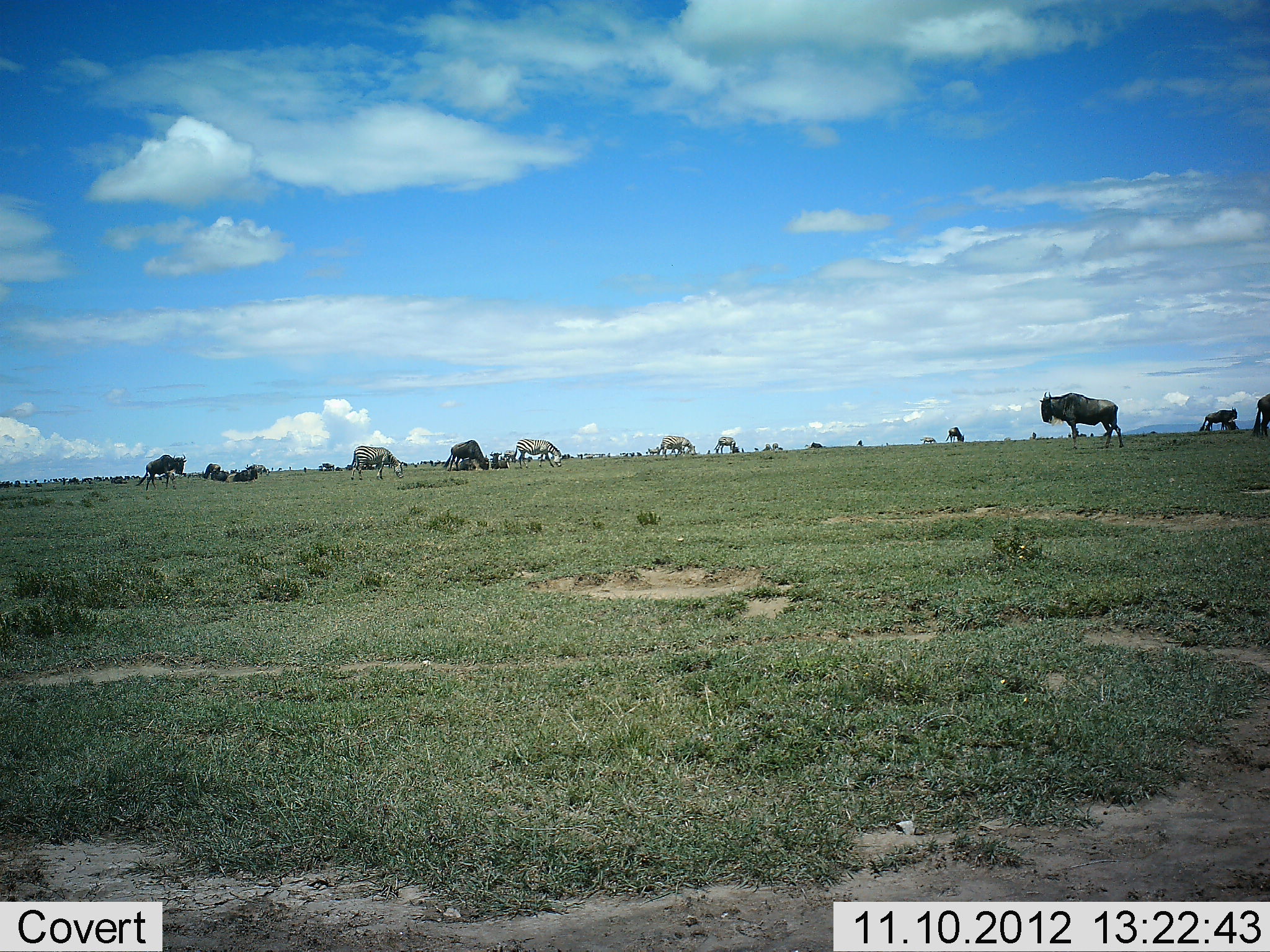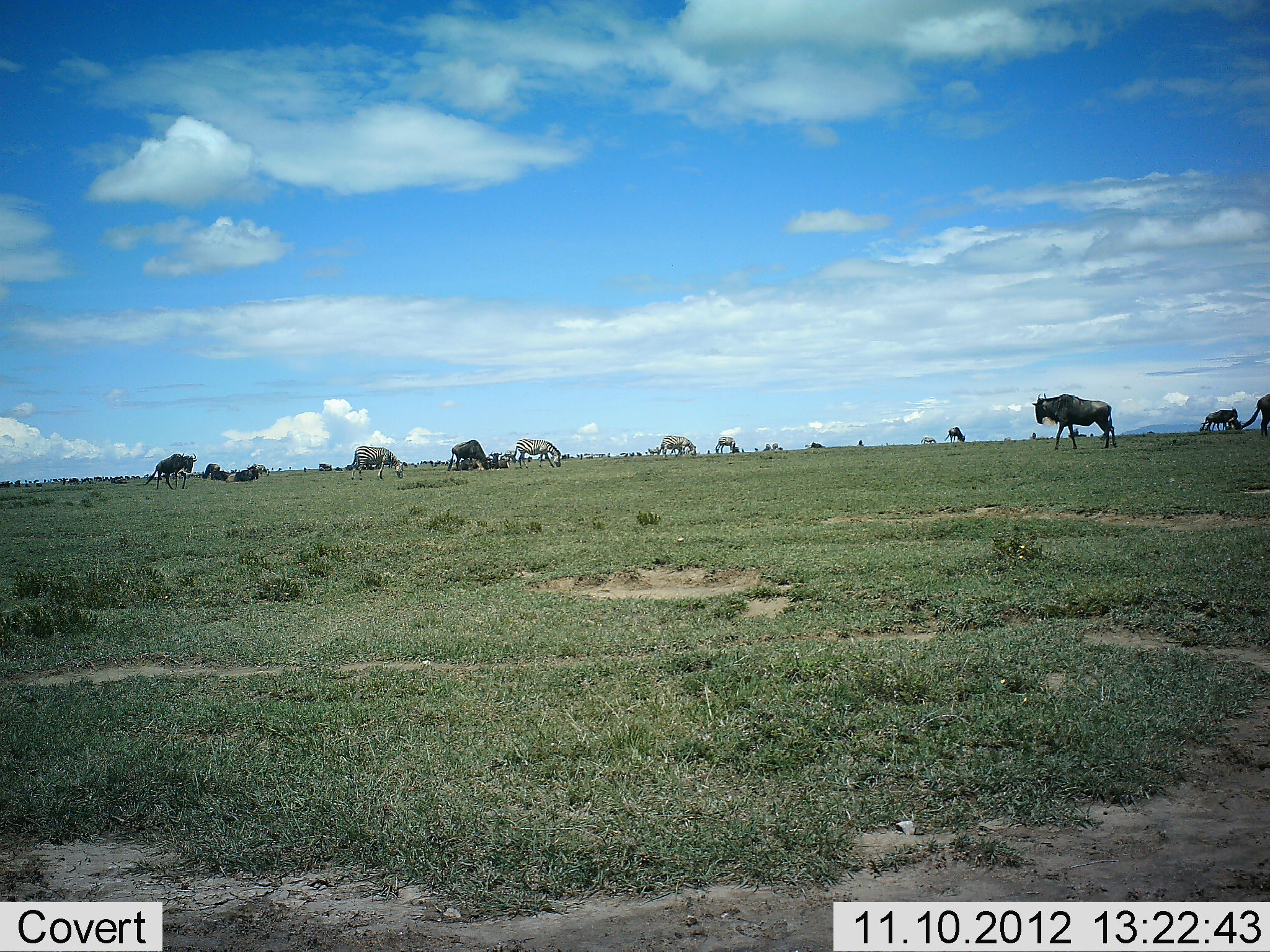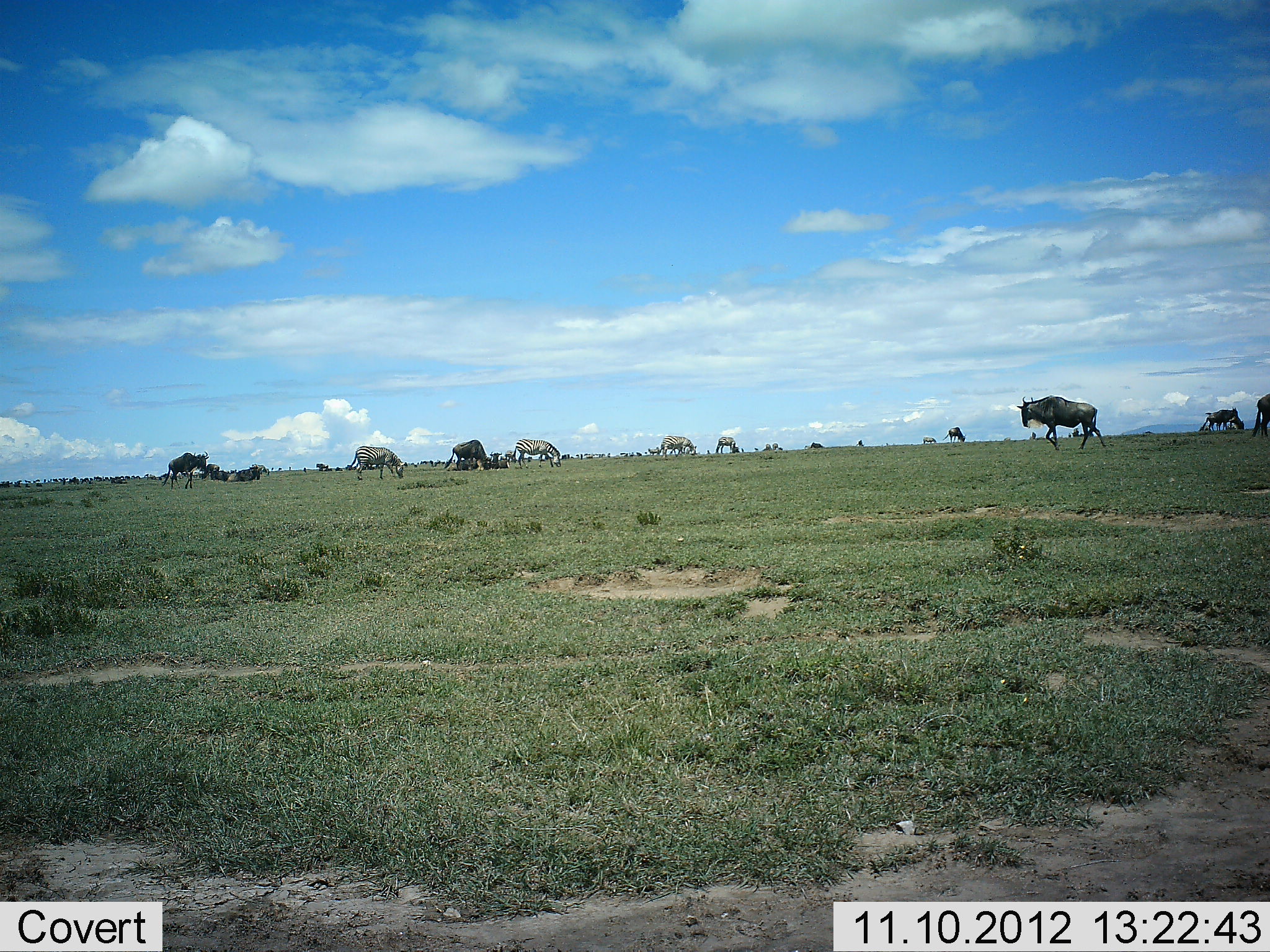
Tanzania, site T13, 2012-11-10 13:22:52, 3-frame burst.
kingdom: Animalia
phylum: Chordata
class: Mammalia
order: Artiodactyla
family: Bovidae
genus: Connochaetes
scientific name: Connochaetes taurinus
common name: blue wildebeest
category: wildebeest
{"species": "wildebeest (blue wildebeest) (Connochaetes taurinus)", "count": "11-50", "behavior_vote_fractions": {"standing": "58%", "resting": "25%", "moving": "58%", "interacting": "0%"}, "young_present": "0%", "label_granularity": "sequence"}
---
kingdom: Animalia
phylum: Chordata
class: Mammalia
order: Perissodactyla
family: Equidae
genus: Equus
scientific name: Equus quagga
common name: plains zebra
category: zebra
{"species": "zebra (plains zebra) (Equus quagga)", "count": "4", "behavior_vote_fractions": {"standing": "50%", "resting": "0%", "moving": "0%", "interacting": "0%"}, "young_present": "0%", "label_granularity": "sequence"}